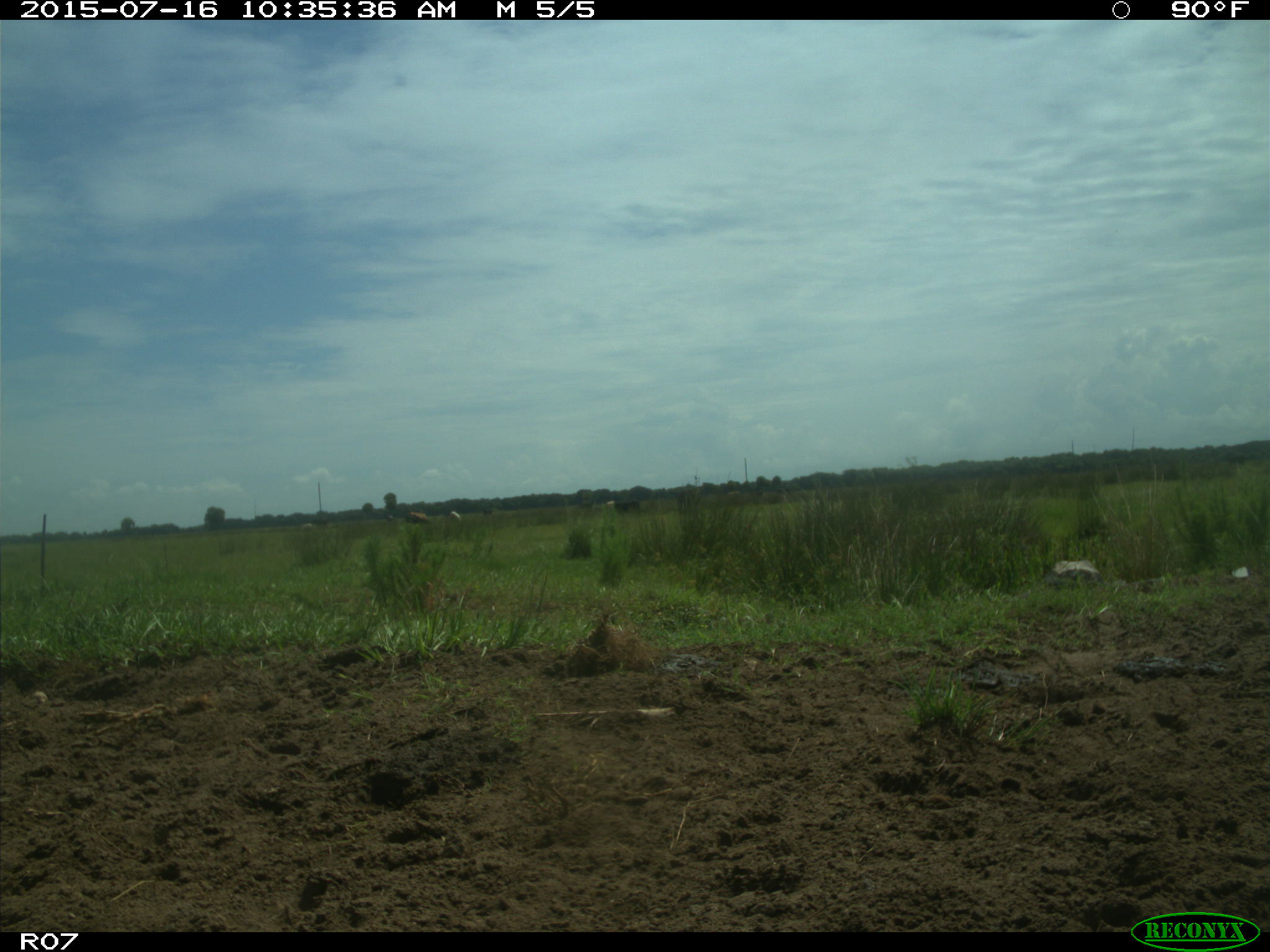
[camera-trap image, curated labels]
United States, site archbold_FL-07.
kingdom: Animalia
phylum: Chordata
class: Mammalia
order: Artiodactyla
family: Bovidae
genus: Bos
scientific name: Bos taurus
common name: domestic cow